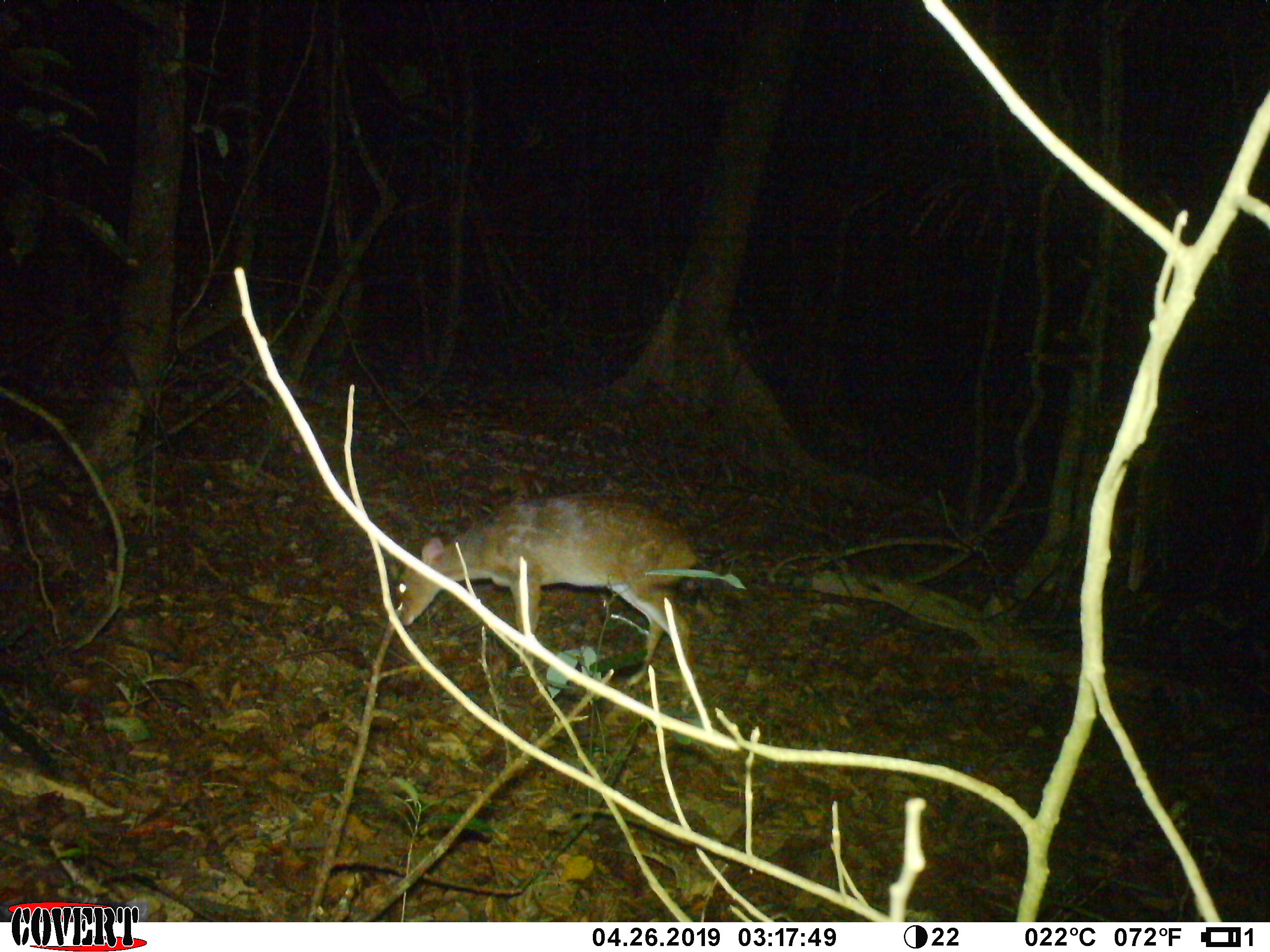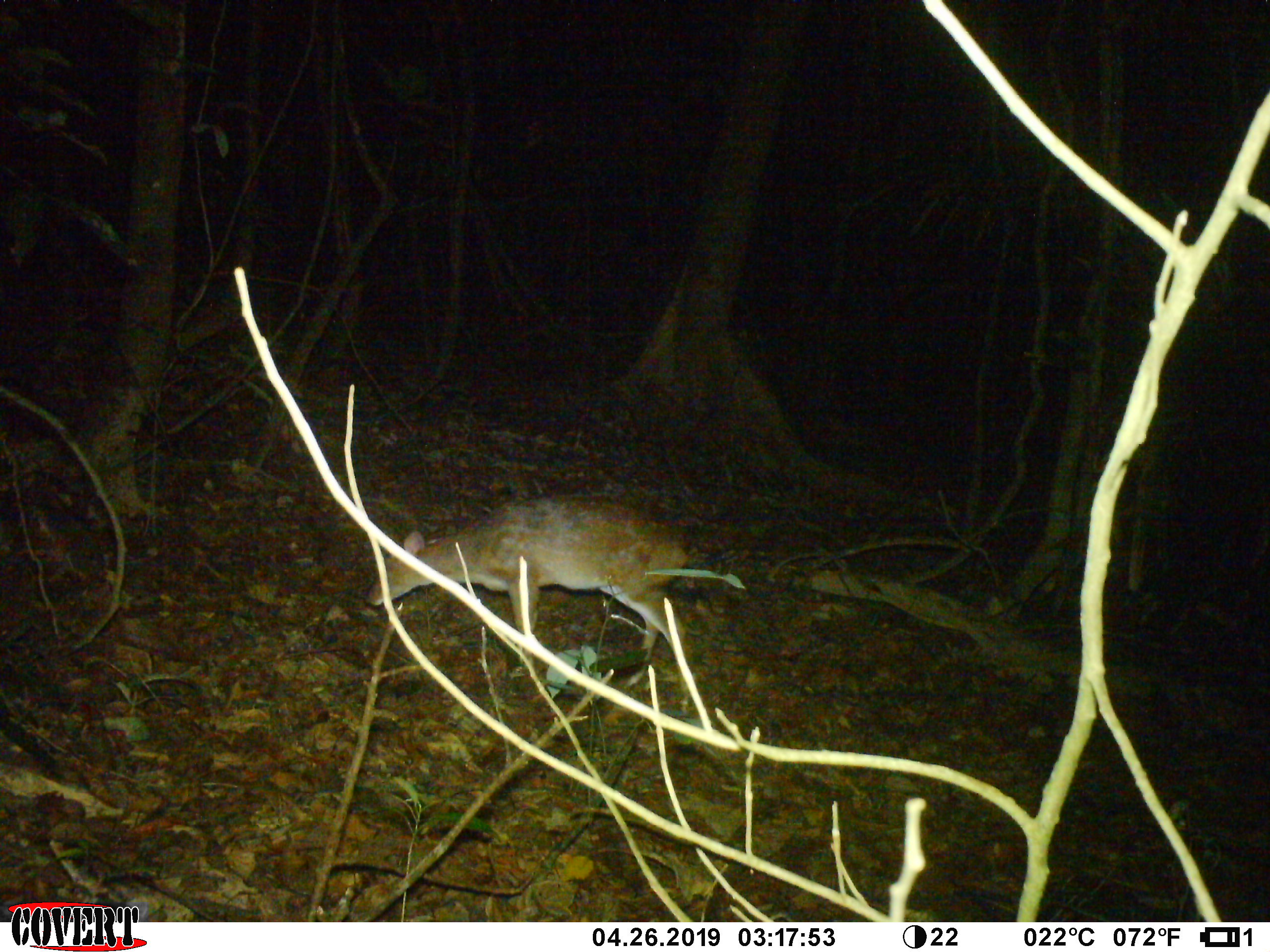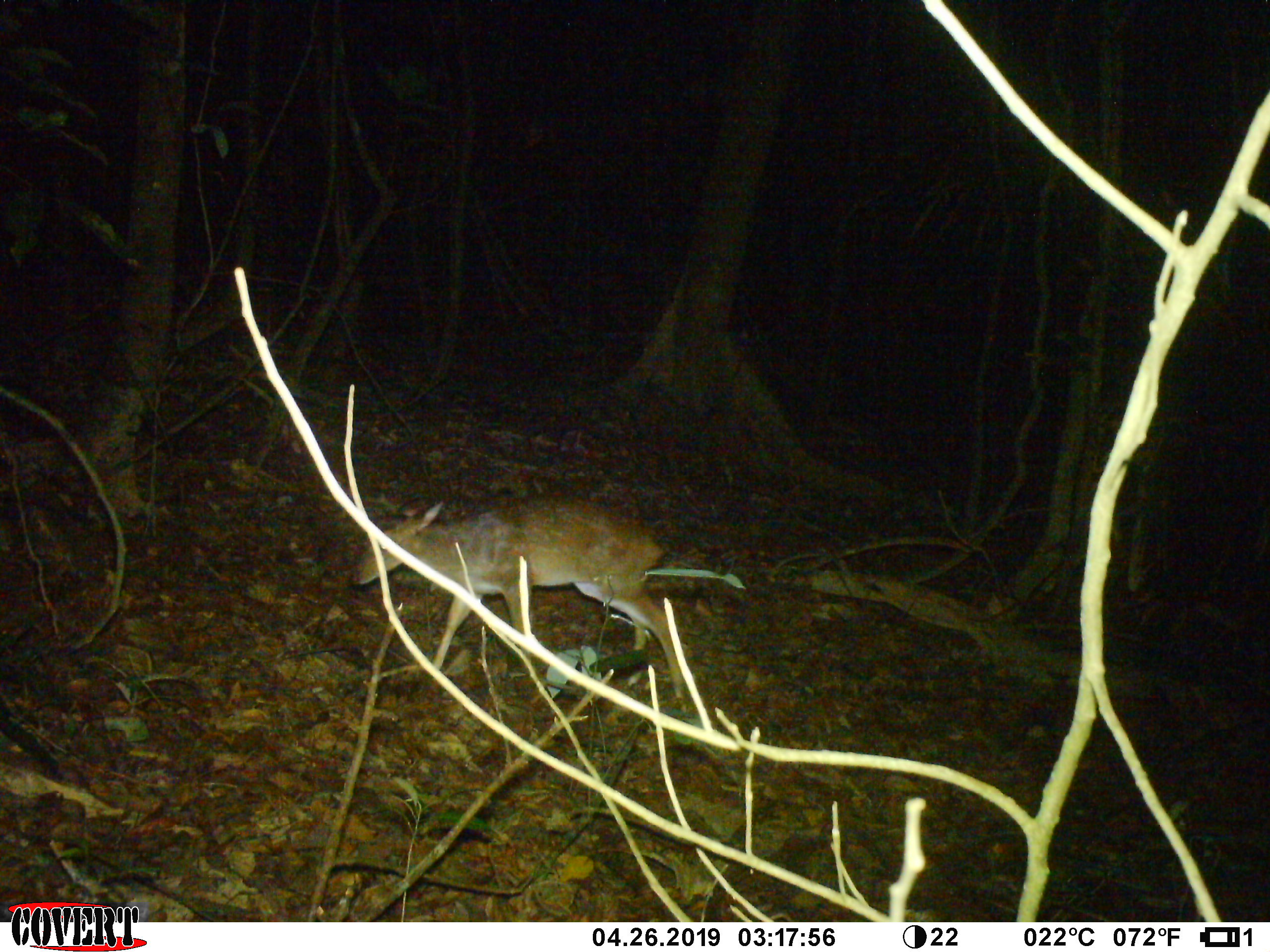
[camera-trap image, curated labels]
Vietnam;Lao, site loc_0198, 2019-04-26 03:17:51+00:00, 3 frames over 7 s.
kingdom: Animalia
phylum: Chordata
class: Mammalia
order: Artiodactyla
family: Cervidae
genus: Muntiacus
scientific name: Muntiacus vuquangensis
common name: large-antlered muntjac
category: large antlered muntjac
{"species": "large antlered muntjac (large-antlered muntjac) (Muntiacus vuquangensis)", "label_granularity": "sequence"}